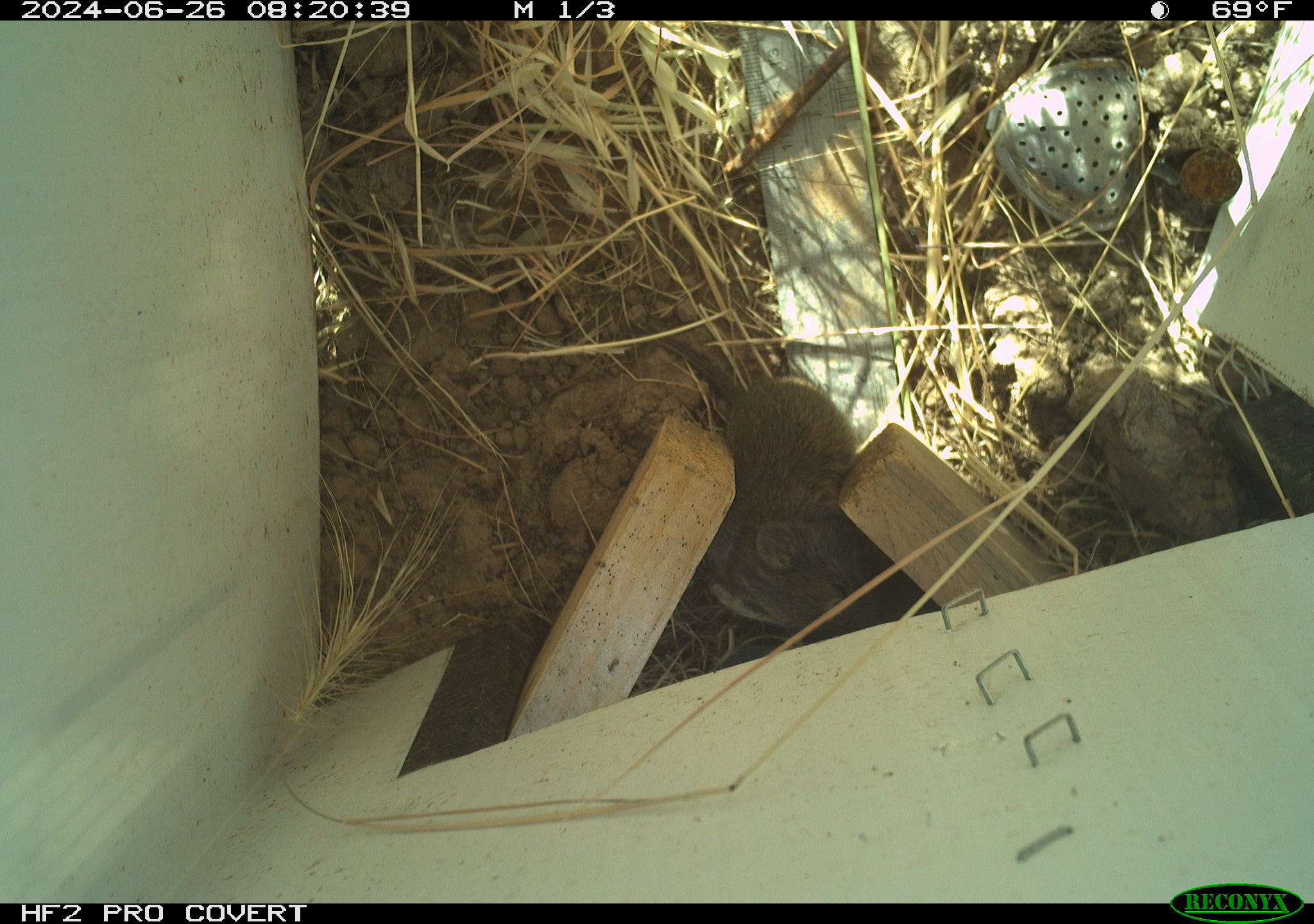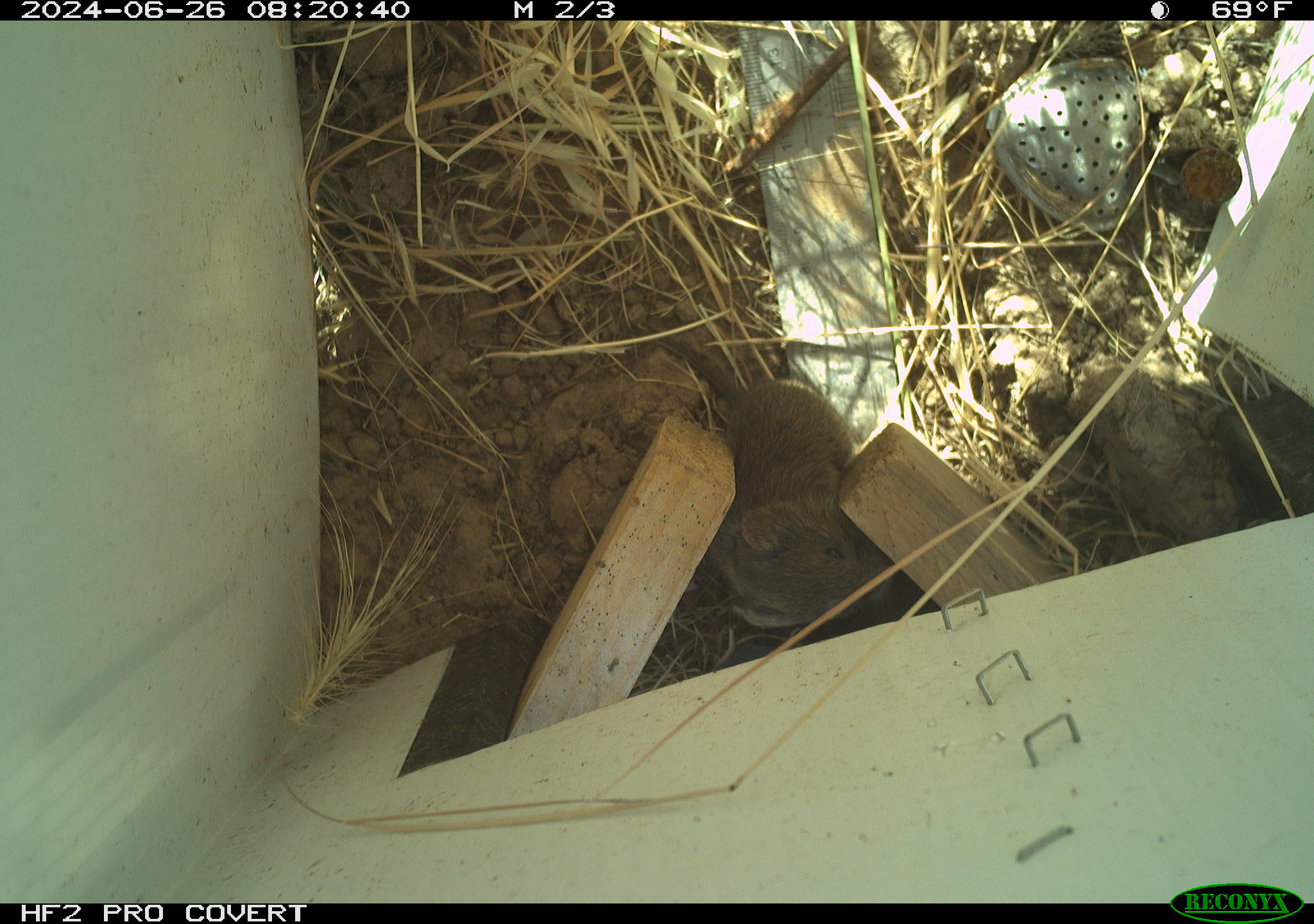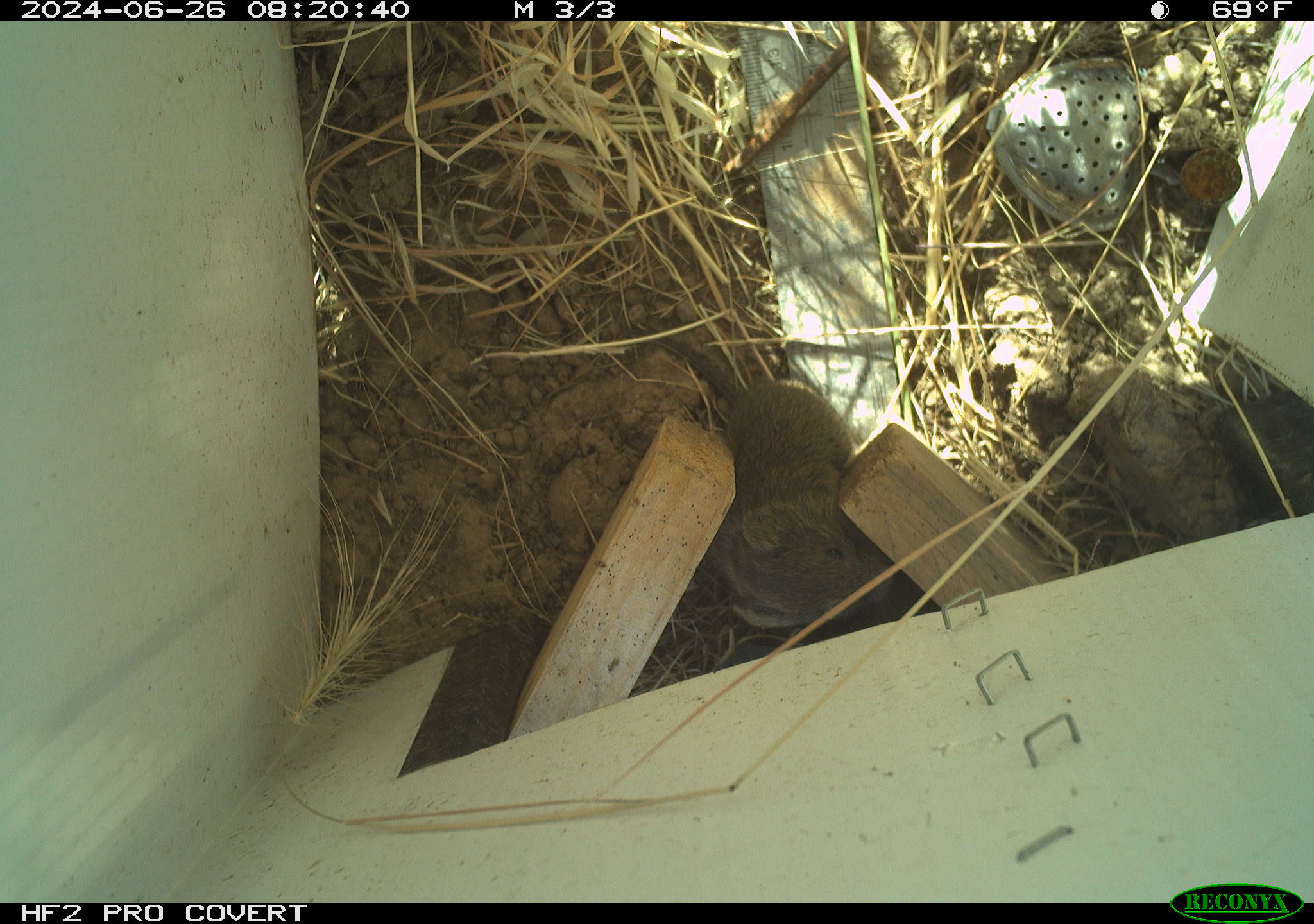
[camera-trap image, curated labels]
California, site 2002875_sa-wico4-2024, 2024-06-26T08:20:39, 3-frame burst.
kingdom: Animalia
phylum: Chordata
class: Mammalia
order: Rodentia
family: Cricetidae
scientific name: Arvicolinae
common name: voles, lemmings, and muskrats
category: arvicolinae subfamily